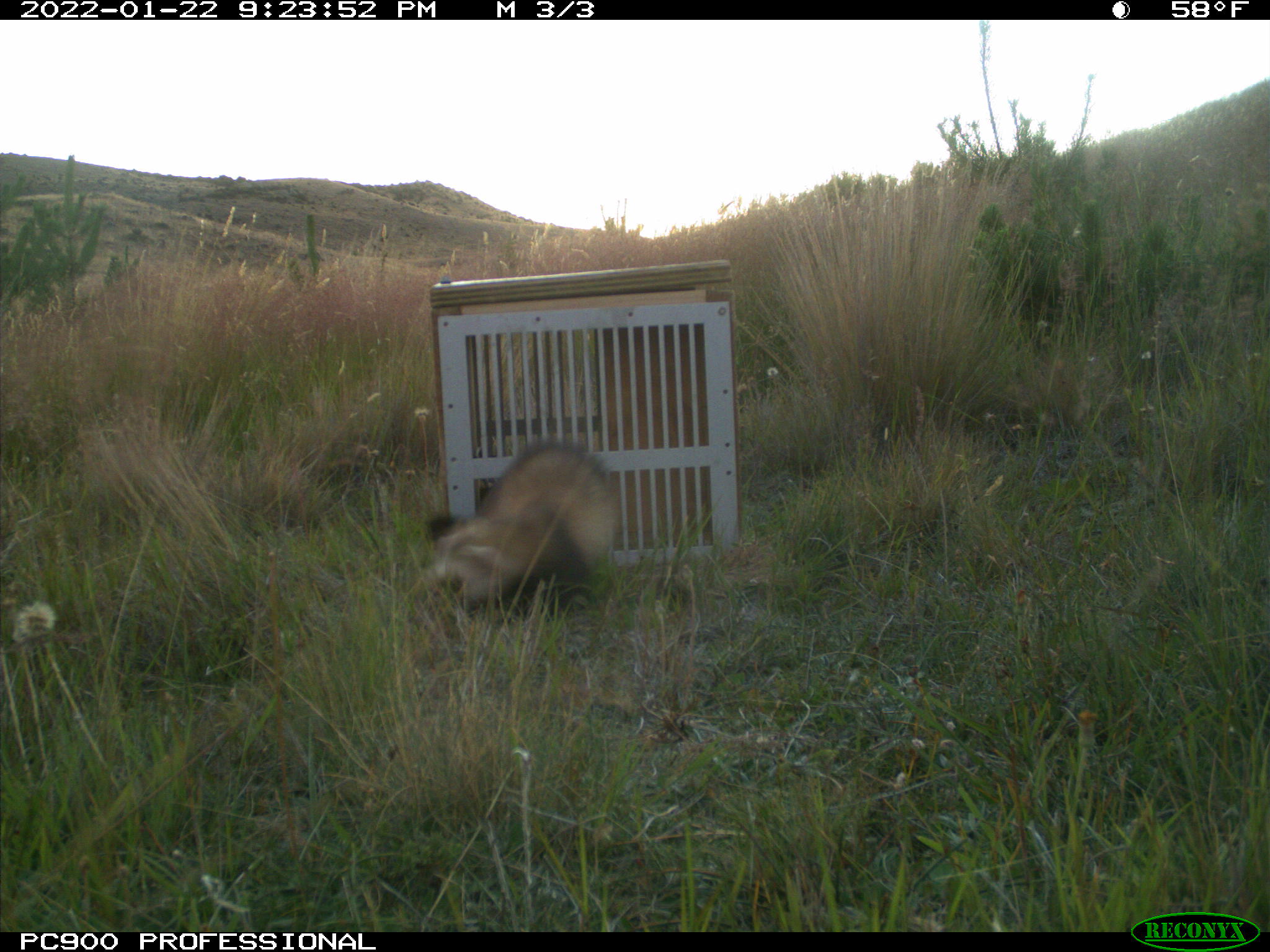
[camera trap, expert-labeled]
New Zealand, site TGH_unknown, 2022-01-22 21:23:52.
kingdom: Animalia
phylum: Chordata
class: Mammalia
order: Carnivora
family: Mustelidae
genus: Mustela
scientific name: Mustela furo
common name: ferret